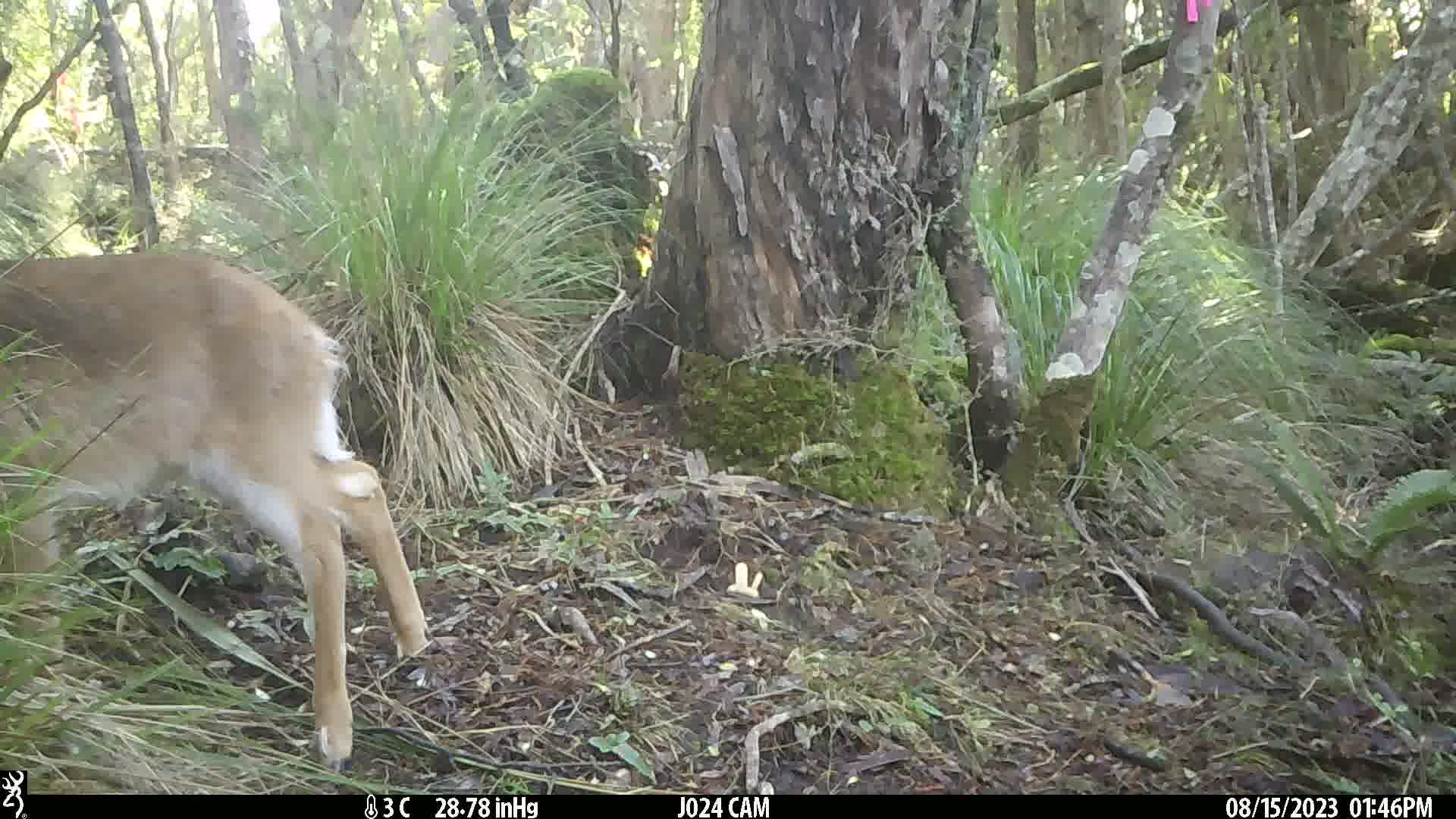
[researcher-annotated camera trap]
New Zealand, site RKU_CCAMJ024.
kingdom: Animalia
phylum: Chordata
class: Mammalia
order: Artiodactyla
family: Cervidae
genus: Odocoileus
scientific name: Odocoileus virginianus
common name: white-tailed deer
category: white tailed deer